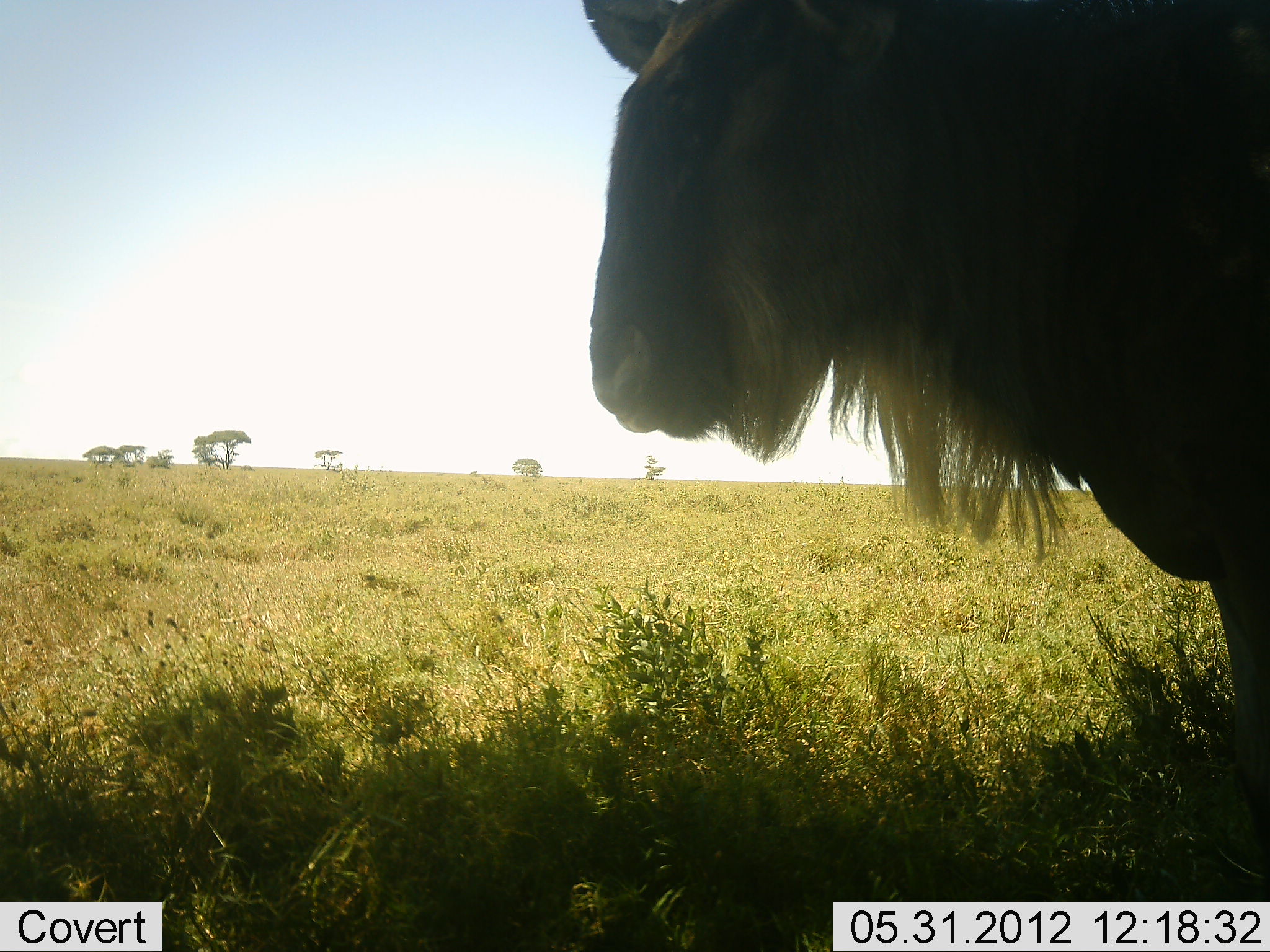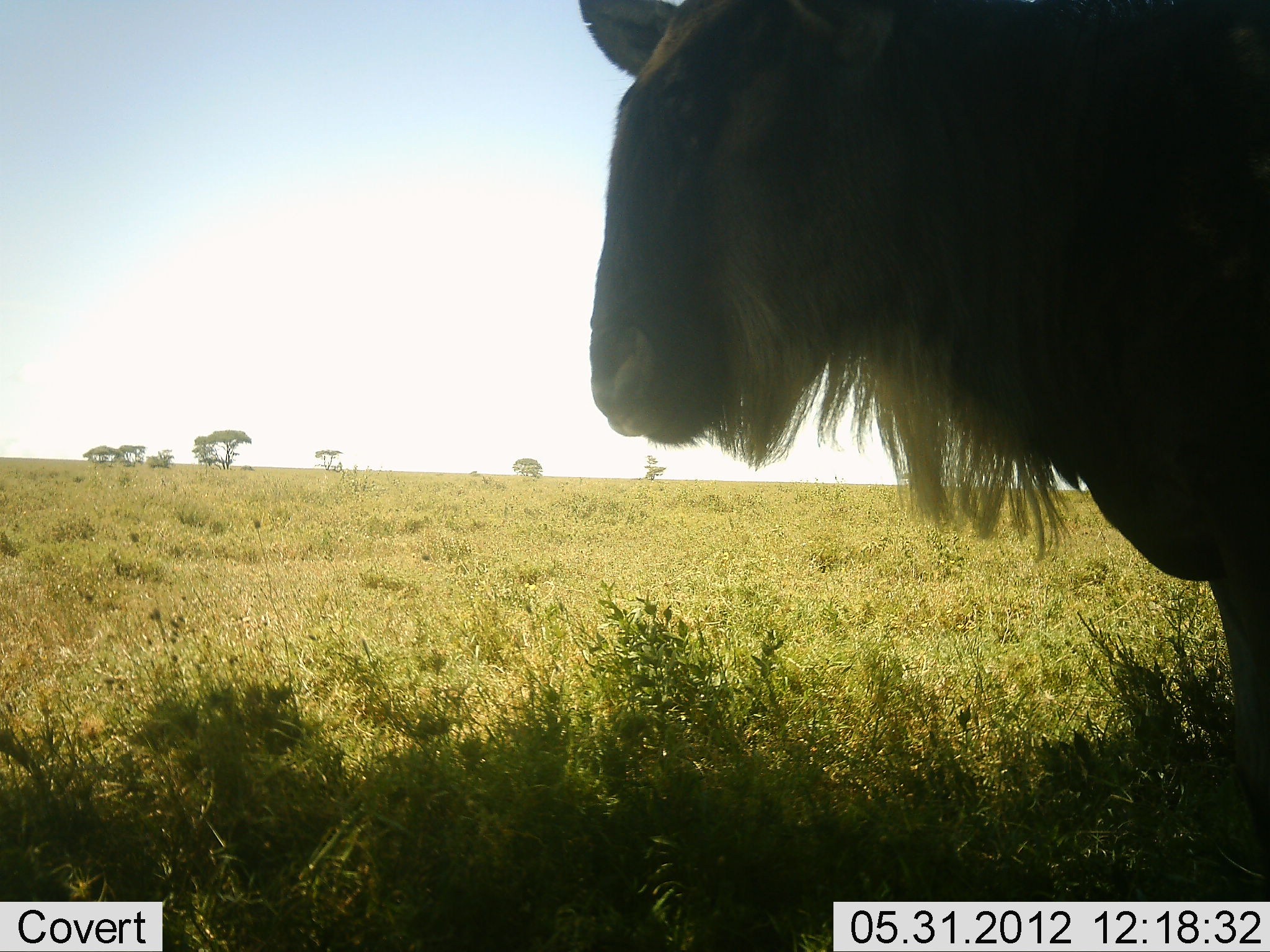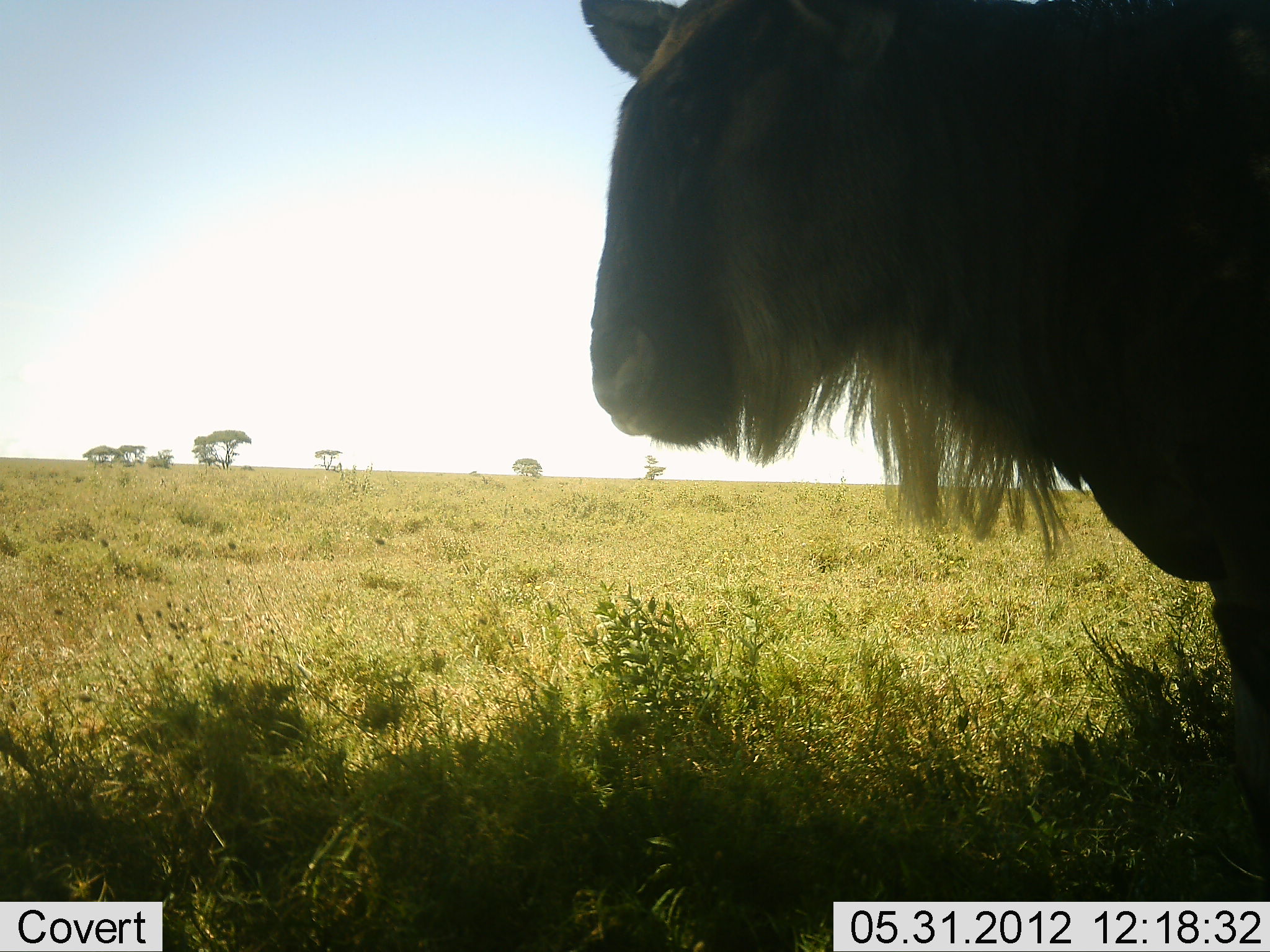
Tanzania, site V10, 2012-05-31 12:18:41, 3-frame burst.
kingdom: Animalia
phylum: Chordata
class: Mammalia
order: Artiodactyla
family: Bovidae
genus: Connochaetes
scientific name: Connochaetes taurinus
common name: blue wildebeest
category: wildebeest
Wildebeest (blue wildebeest) (Connochaetes taurinus), count 1. Behavior (volunteer vote fractions): standing 70%, resting 10%, moving 0%, interacting 0%. Young present (vote fraction): 0%. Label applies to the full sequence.